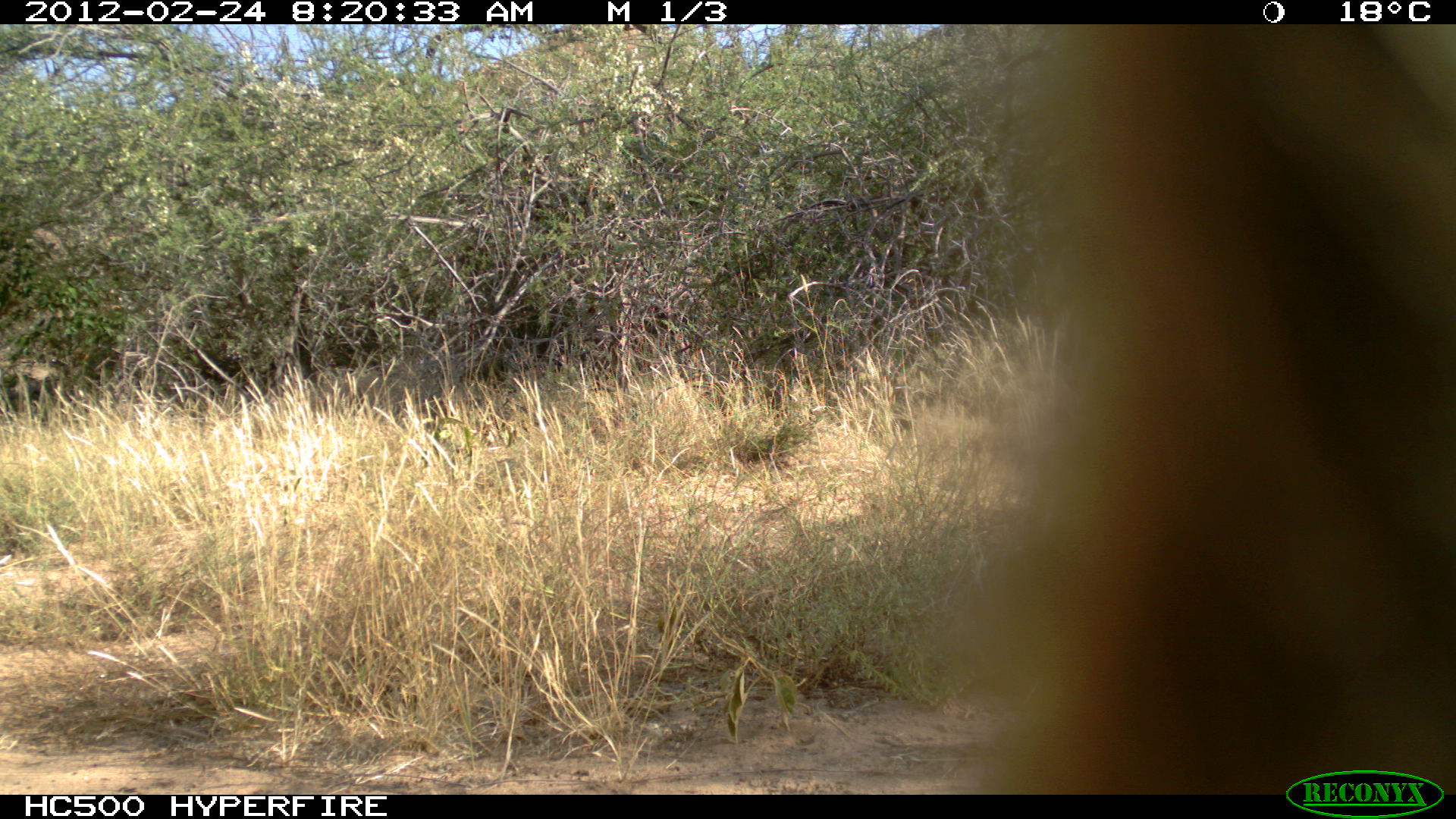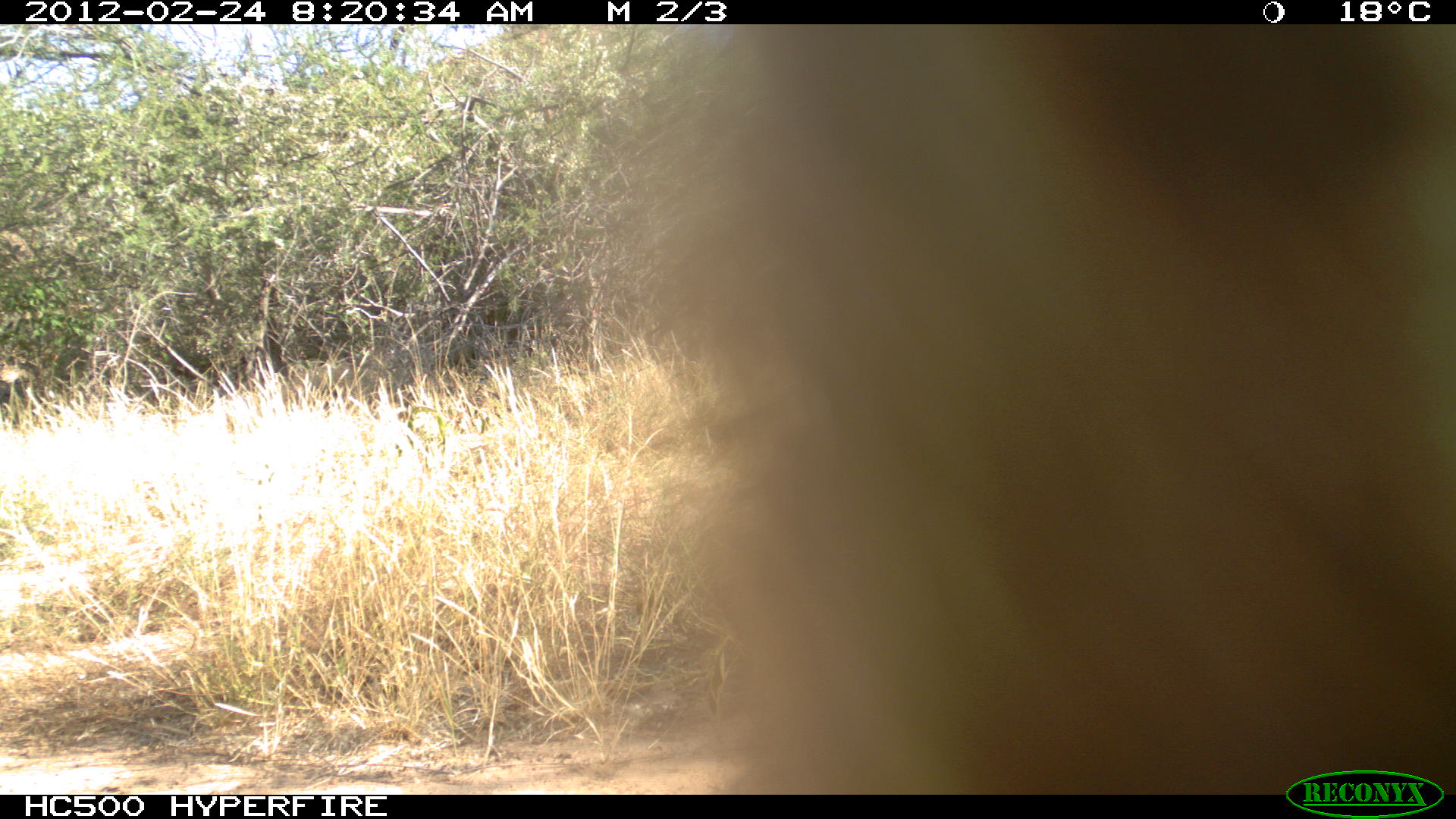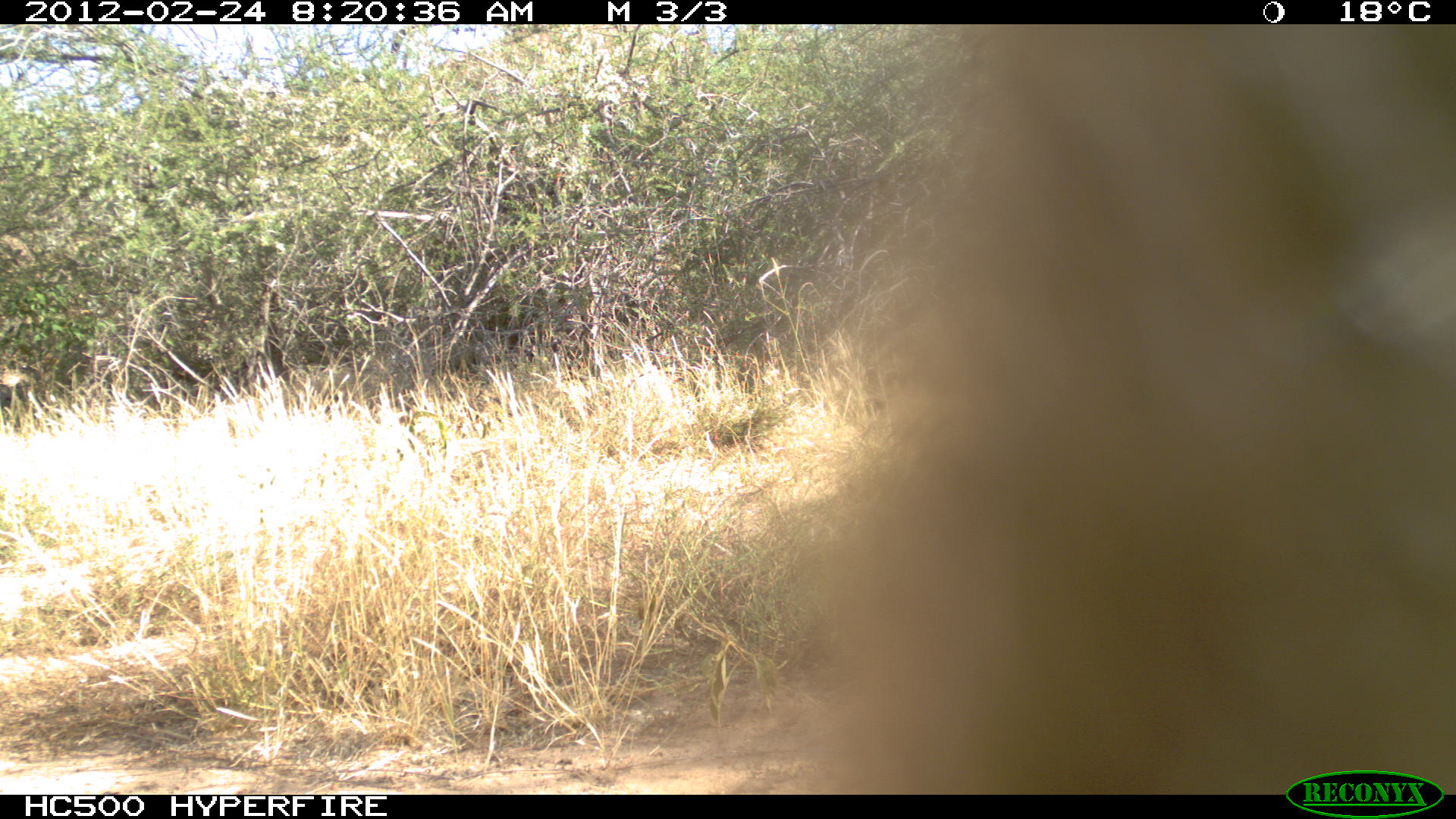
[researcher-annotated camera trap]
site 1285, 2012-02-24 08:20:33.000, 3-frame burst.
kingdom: Animalia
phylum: Chordata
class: Mammalia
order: Primates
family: Cercopithecidae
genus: Papio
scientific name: Papio anubis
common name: olive baboon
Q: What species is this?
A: Papio anubis (olive baboon).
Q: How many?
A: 1.